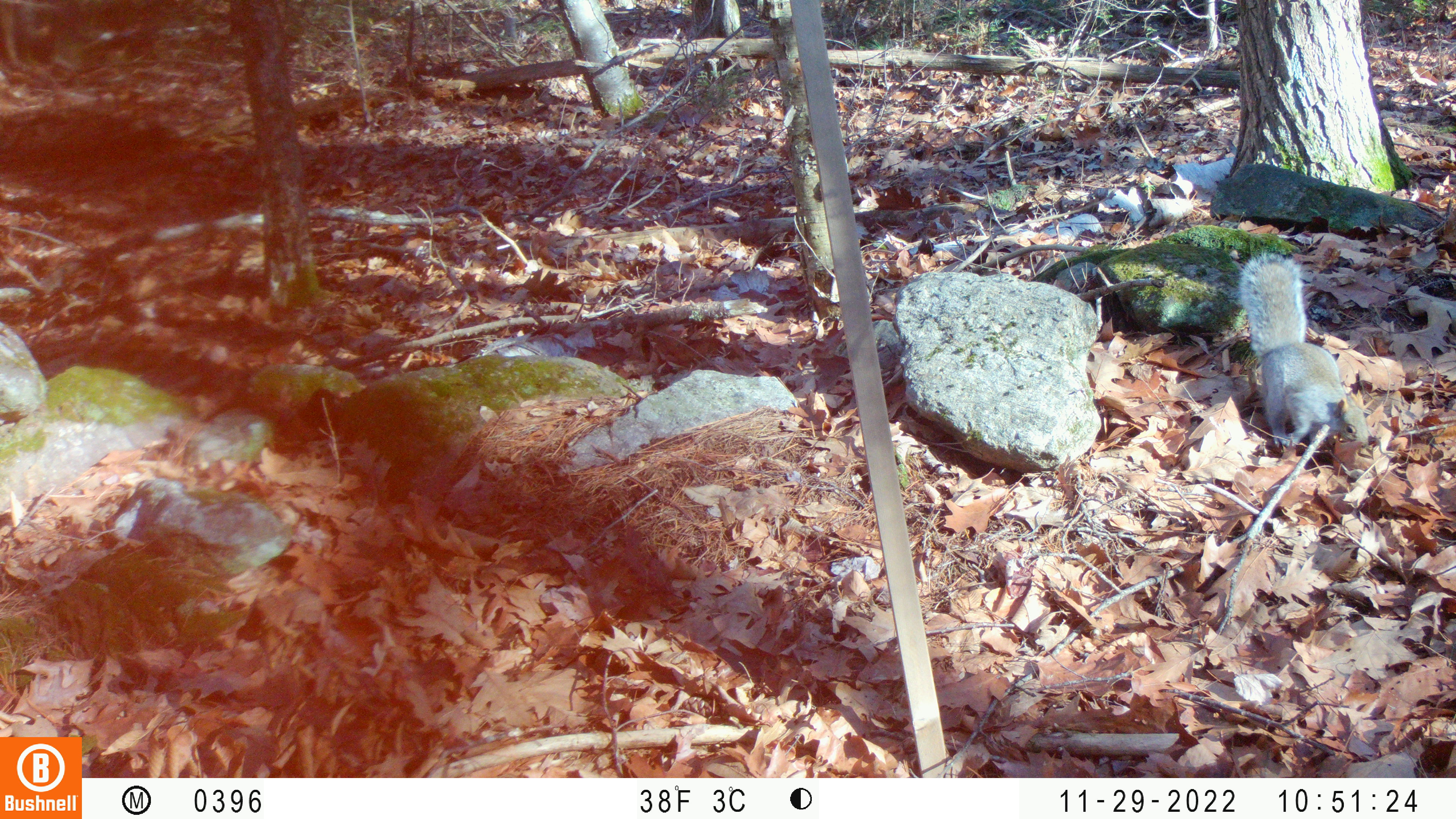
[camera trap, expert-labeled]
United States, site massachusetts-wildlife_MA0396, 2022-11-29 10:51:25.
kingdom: Animalia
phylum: Chordata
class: Mammalia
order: Rodentia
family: Sciuridae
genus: Sciurus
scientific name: Sciurus carolinensis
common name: gray squirrel